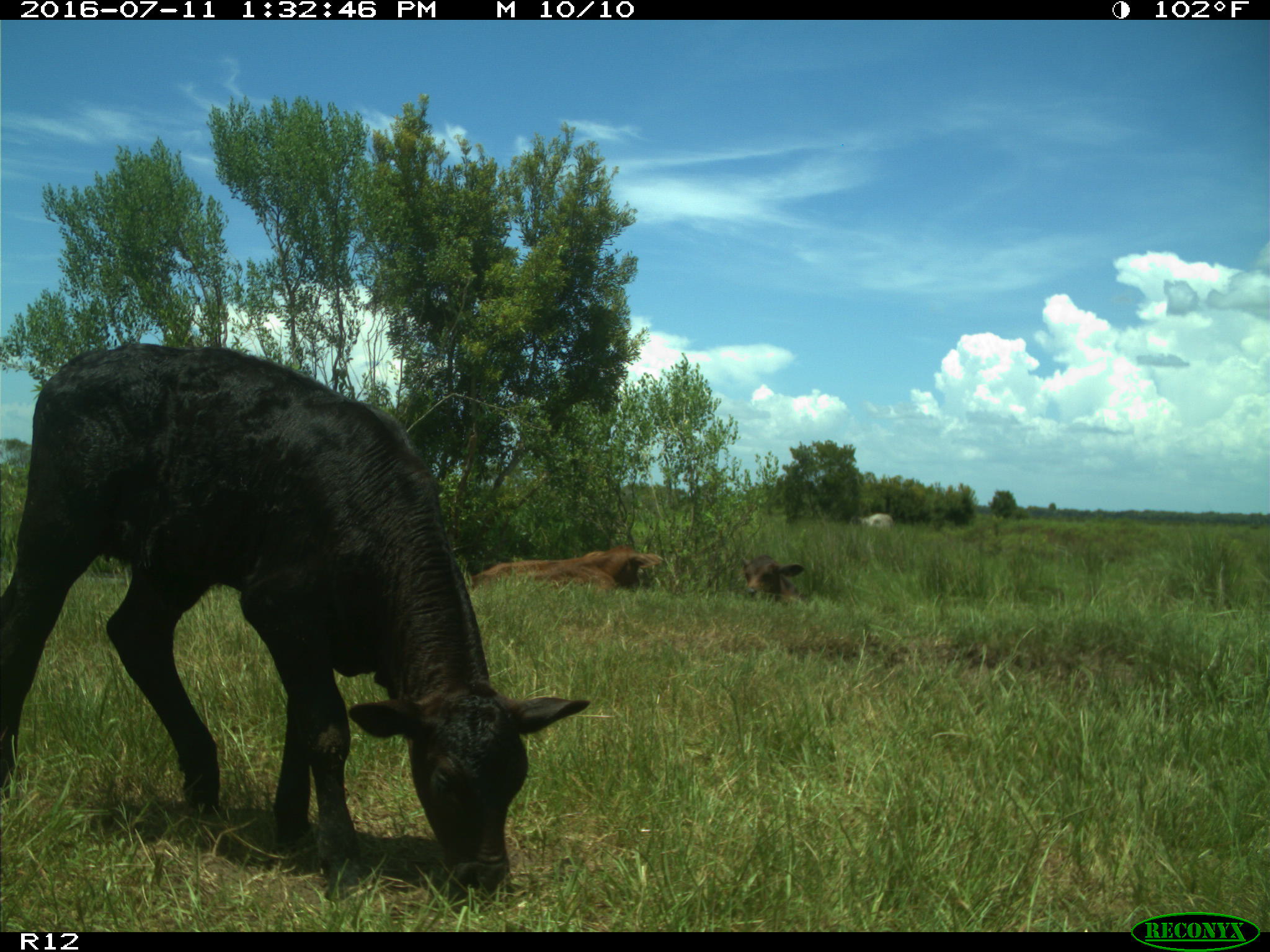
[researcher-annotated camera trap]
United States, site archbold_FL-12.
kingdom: Animalia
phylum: Chordata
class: Mammalia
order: Artiodactyla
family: Bovidae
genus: Bos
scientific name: Bos taurus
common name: domestic cow